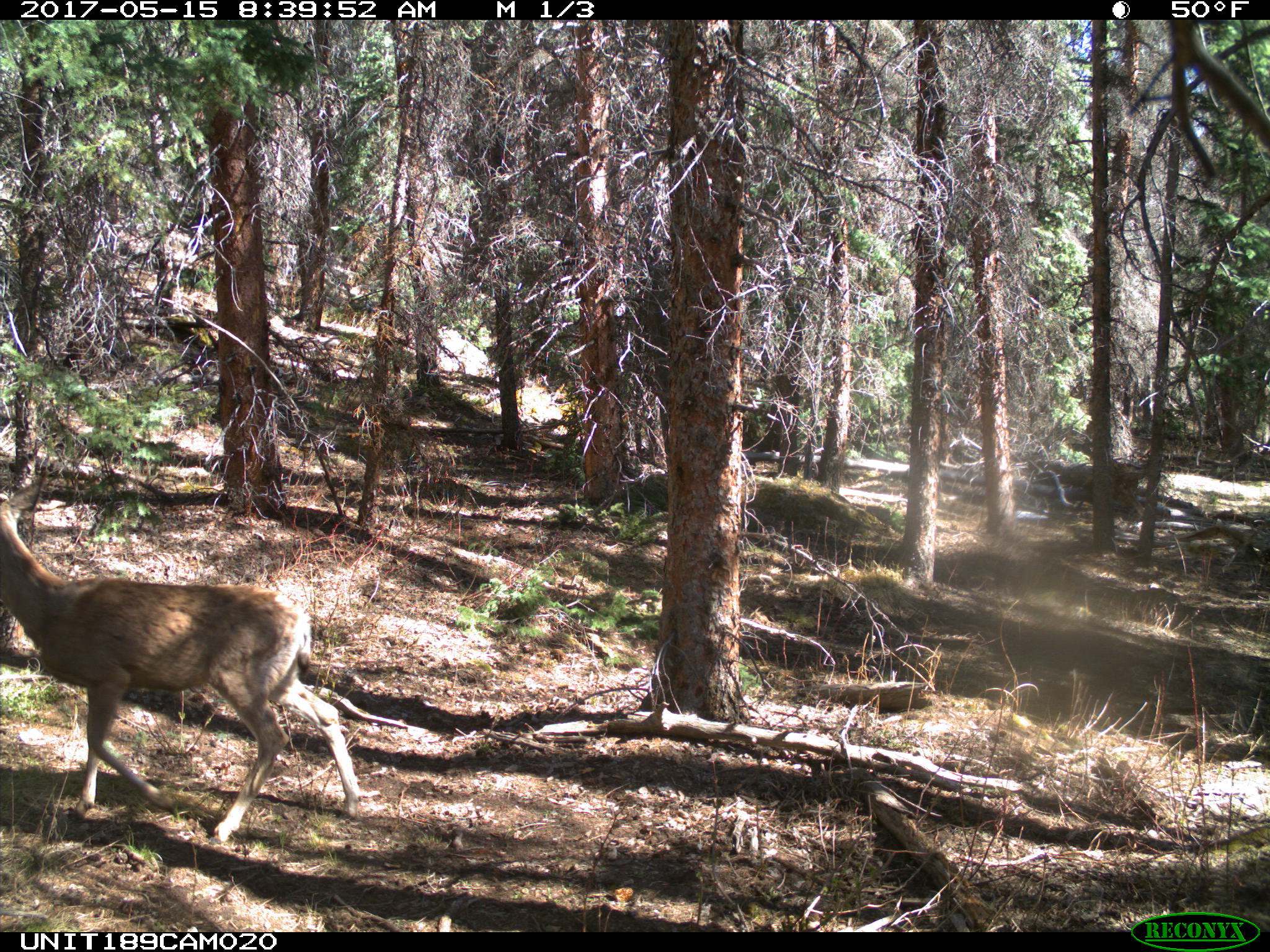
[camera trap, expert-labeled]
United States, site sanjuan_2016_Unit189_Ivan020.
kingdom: Animalia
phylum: Chordata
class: Mammalia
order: Artiodactyla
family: Cervidae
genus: Odocoileus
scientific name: Odocoileus hemionus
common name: mule deer